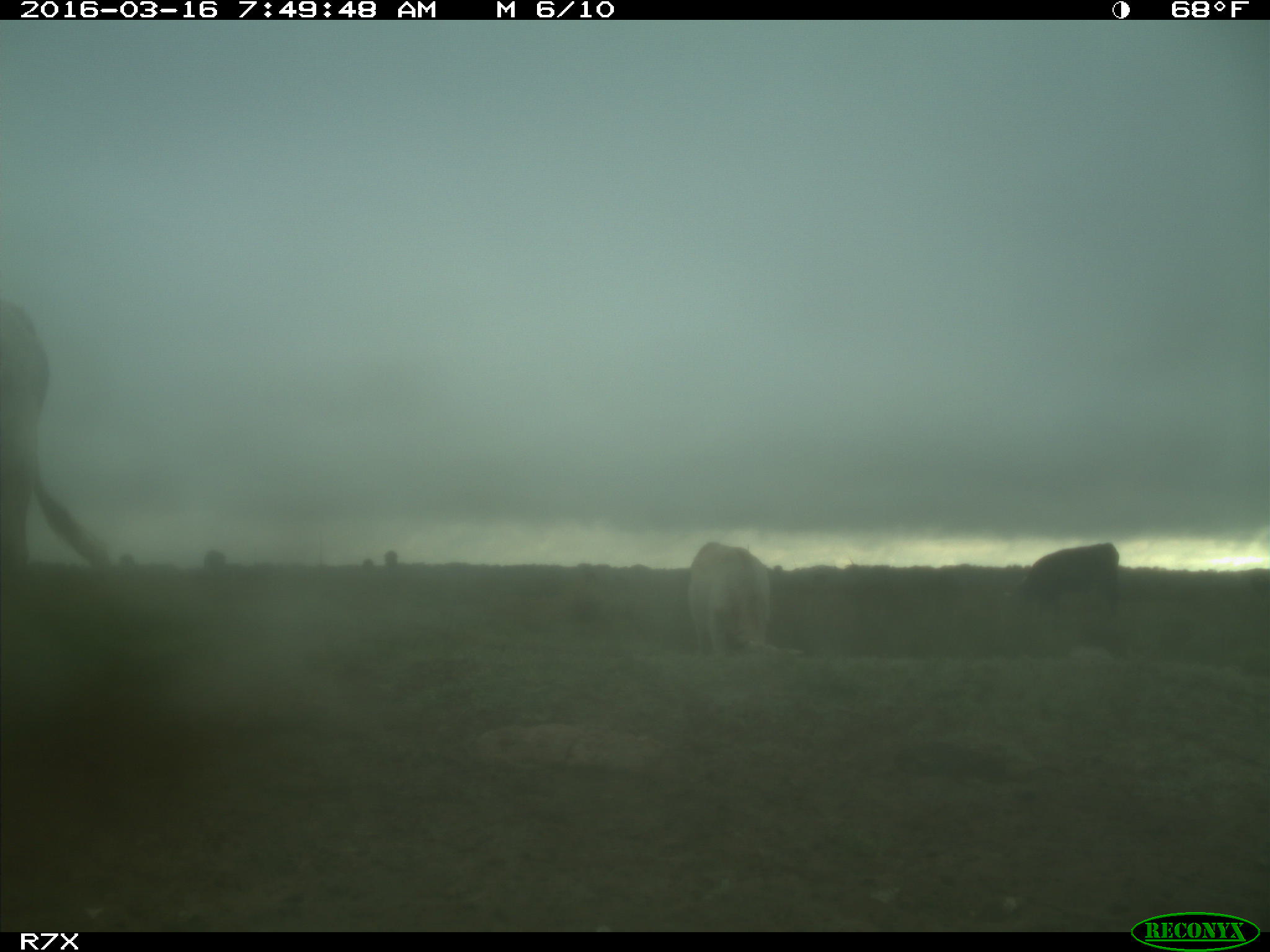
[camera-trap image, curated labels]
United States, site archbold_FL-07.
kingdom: Animalia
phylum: Chordata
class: Mammalia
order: Artiodactyla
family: Bovidae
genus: Bos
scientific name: Bos taurus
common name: domestic cow